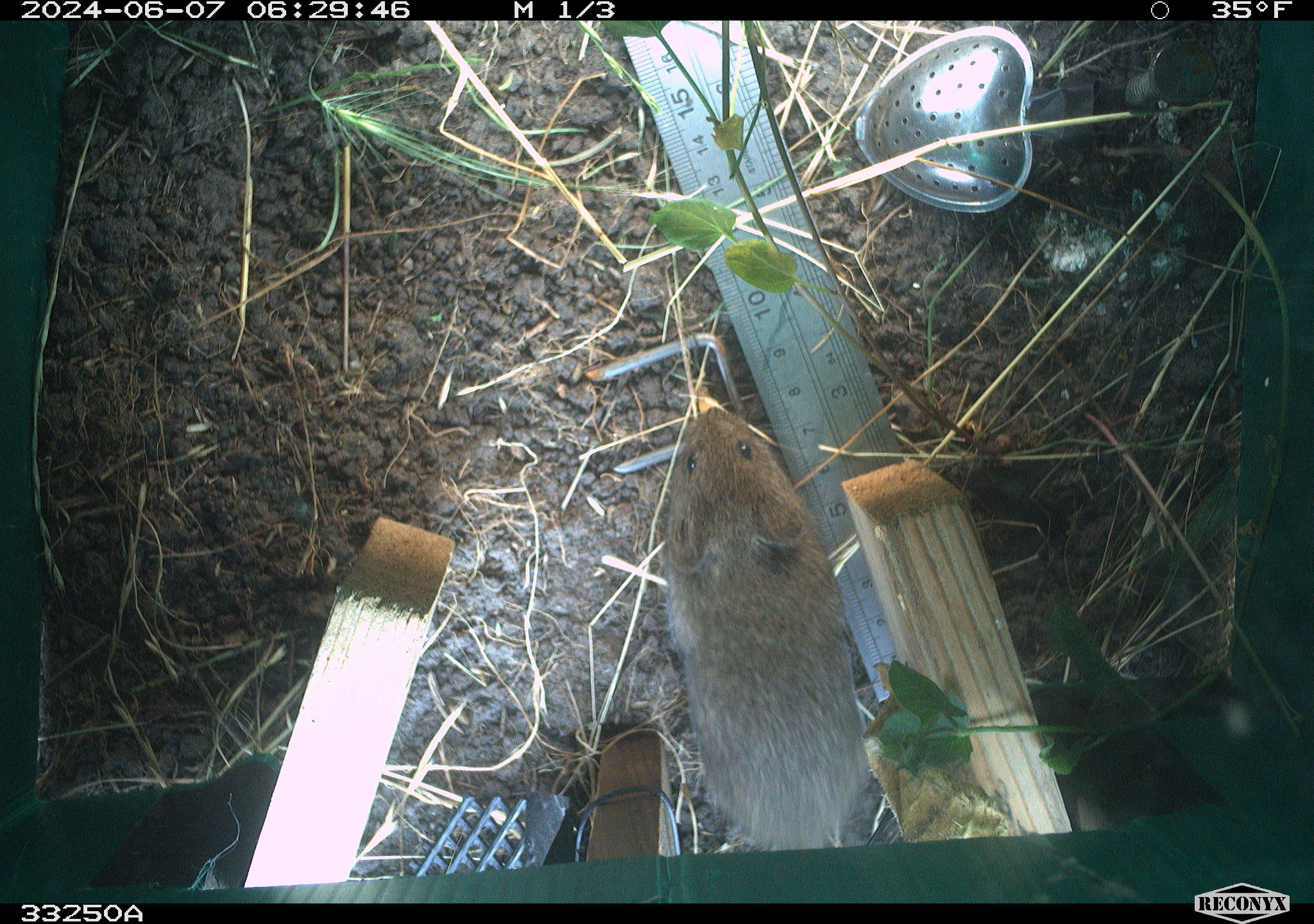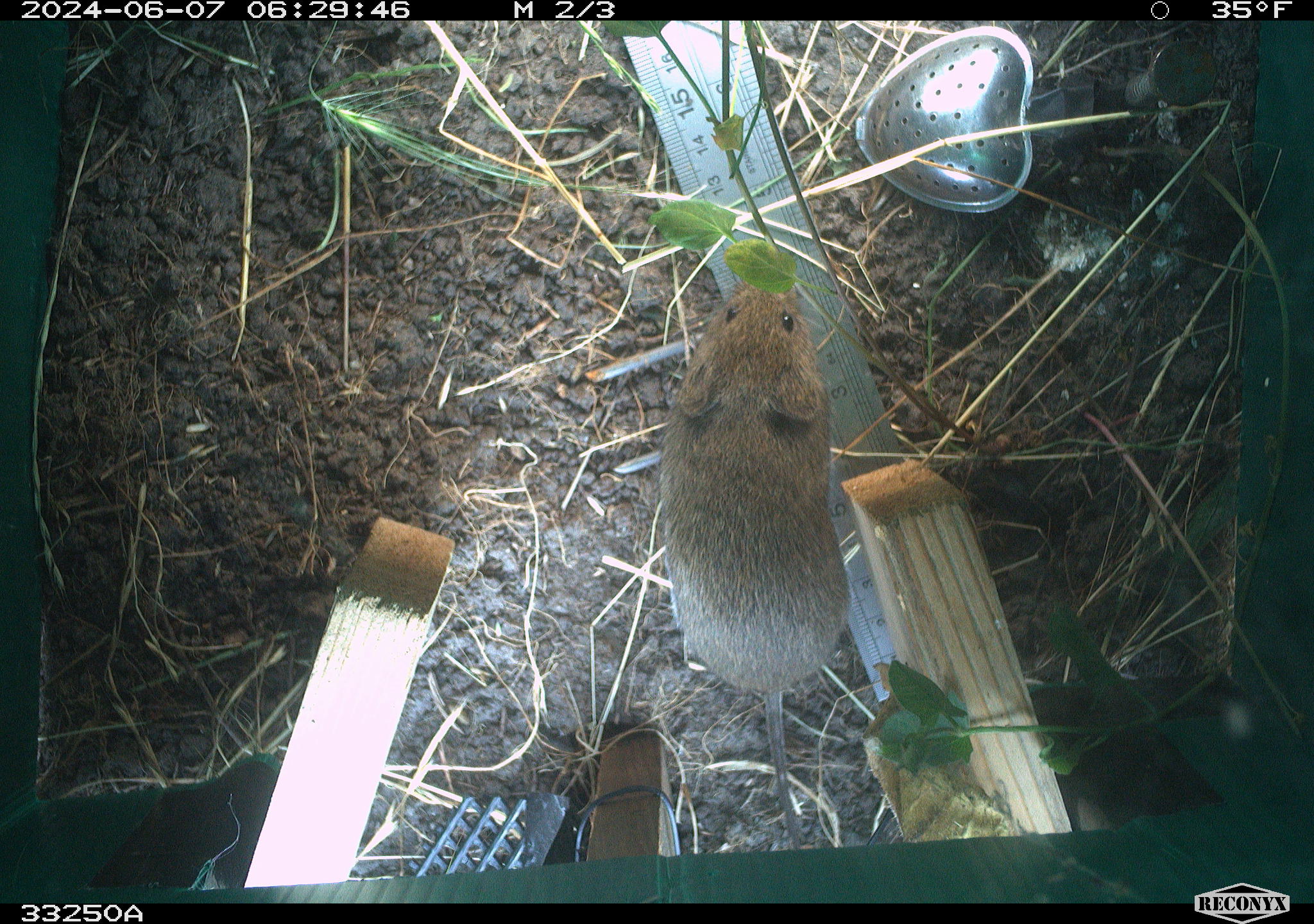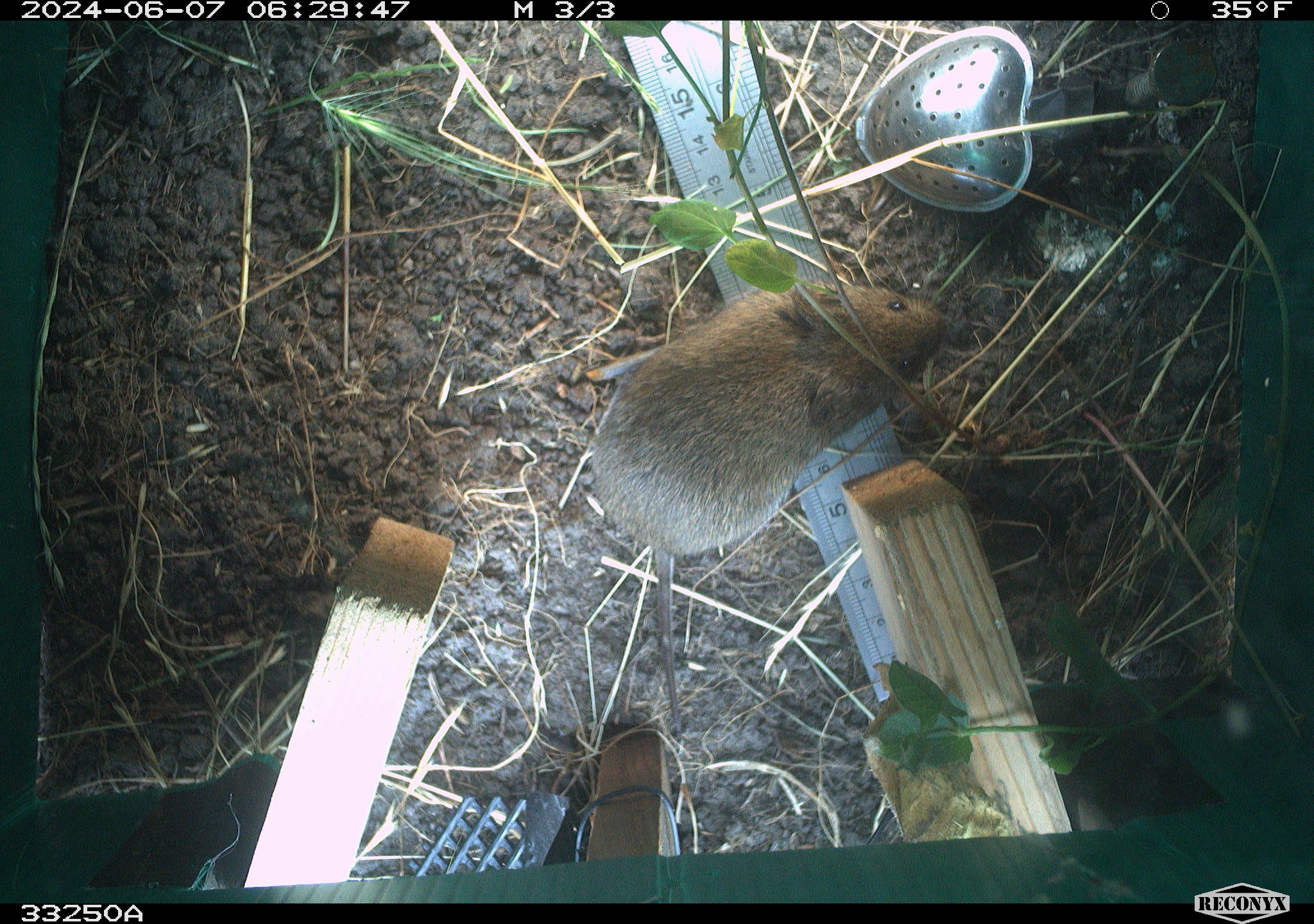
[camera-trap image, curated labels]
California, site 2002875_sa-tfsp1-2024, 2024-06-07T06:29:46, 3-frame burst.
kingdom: Animalia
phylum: Chordata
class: Mammalia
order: Rodentia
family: Cricetidae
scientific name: Arvicolinae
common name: voles, lemmings, and muskrats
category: arvicolinae subfamily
Arvicolinae subfamily (voles, lemmings, and muskrats) (Arvicolinae).